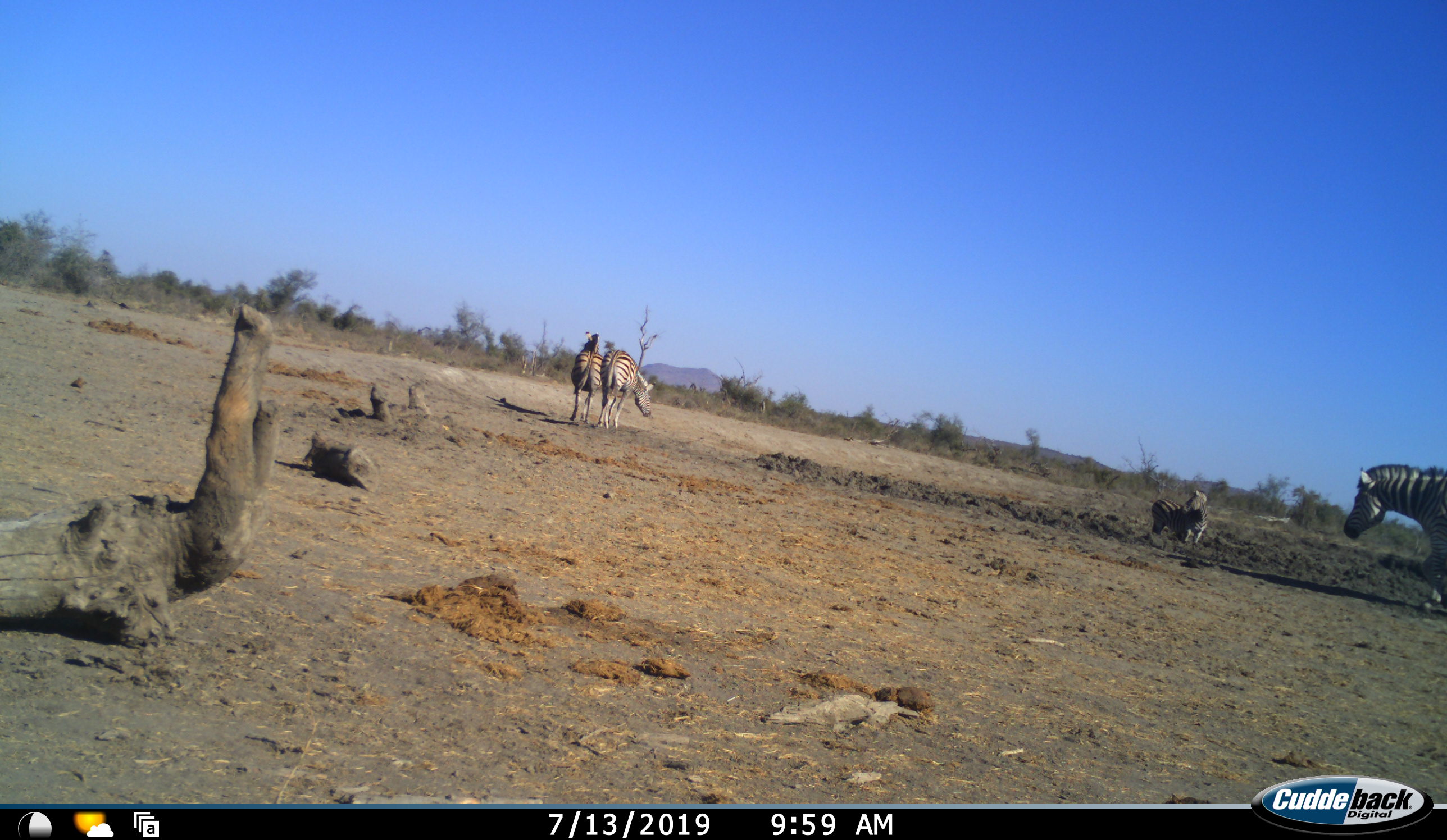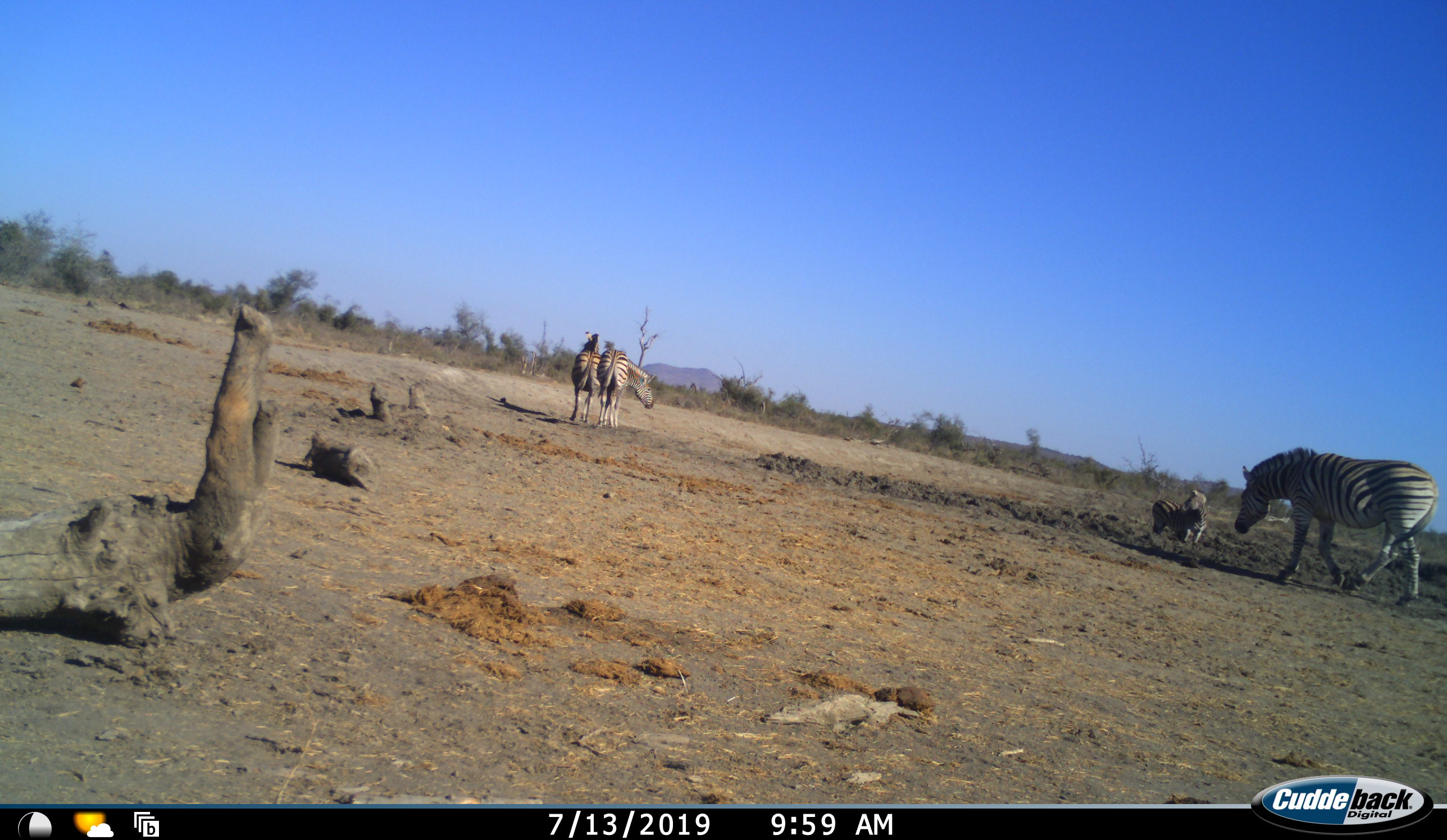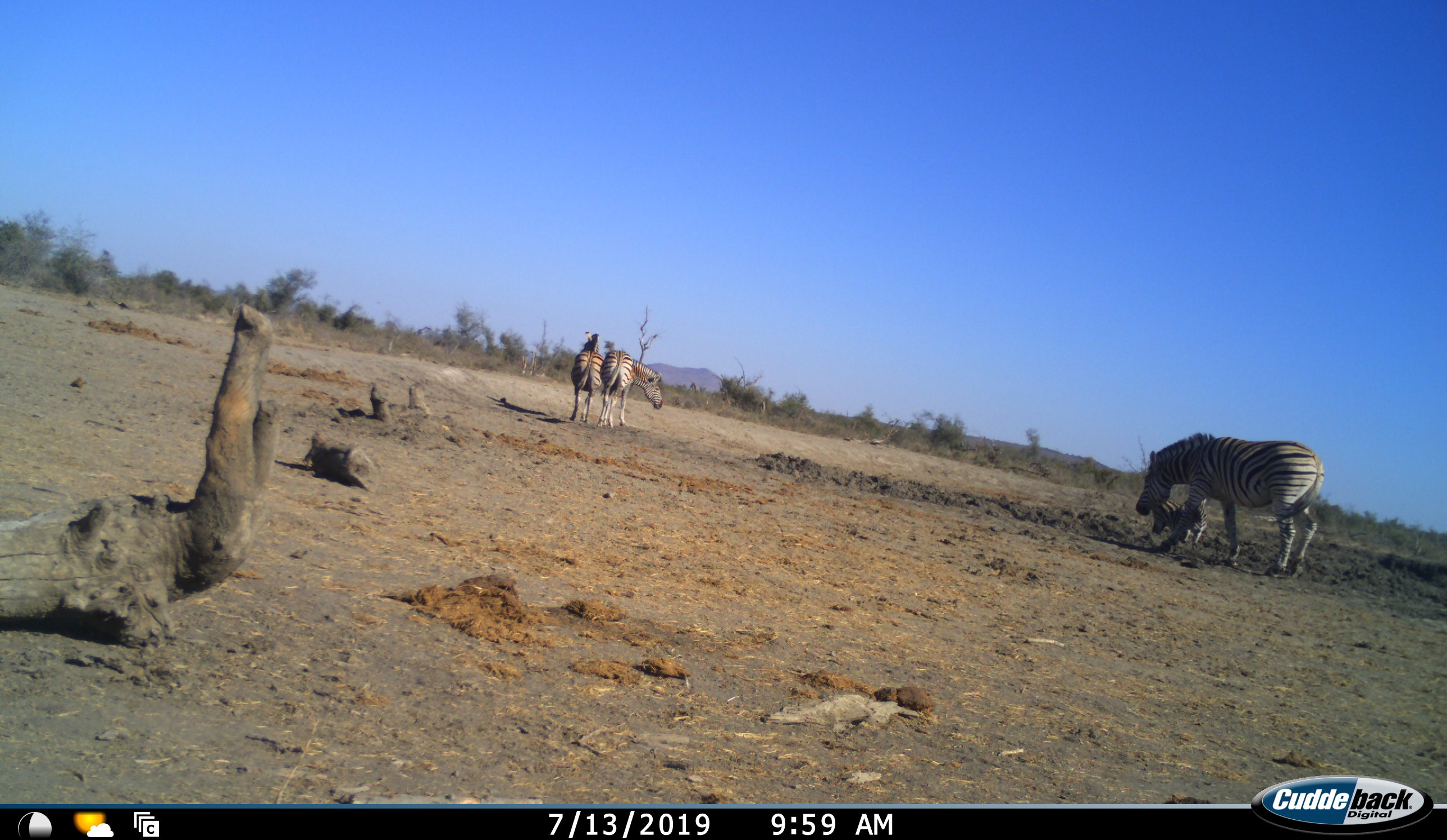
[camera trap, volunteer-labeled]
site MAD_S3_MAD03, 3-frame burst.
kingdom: Animalia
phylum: Chordata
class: Mammalia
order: Perissodactyla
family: Equidae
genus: Equus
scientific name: Equus quagga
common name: plains zebra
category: zebraplains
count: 4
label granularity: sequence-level